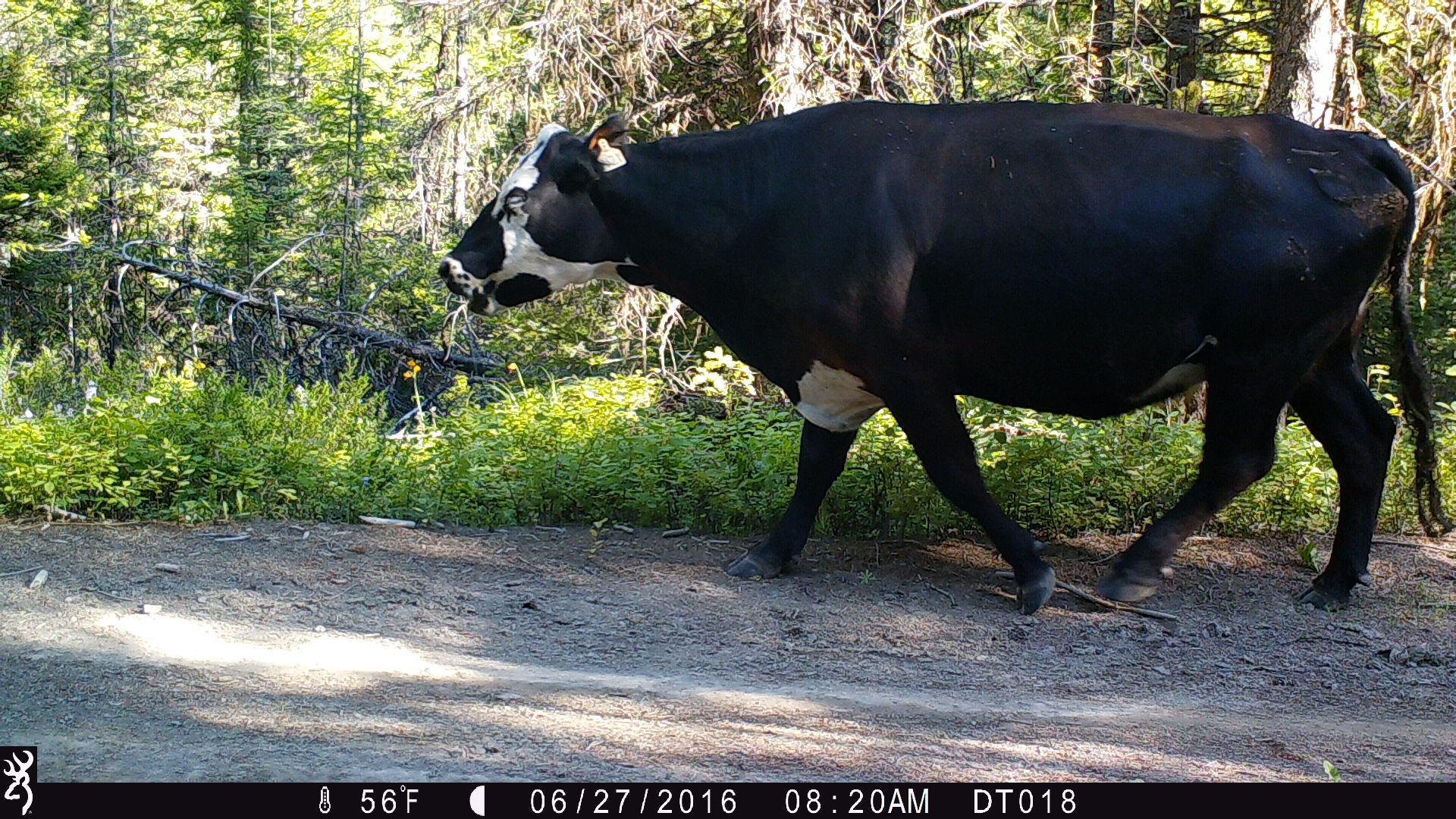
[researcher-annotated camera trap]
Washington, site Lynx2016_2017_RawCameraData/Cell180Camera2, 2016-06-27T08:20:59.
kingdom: Animalia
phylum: Chordata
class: Mammalia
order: Artiodactyla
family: Bovidae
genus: Bos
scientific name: Bos taurus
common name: domestic cattle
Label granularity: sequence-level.